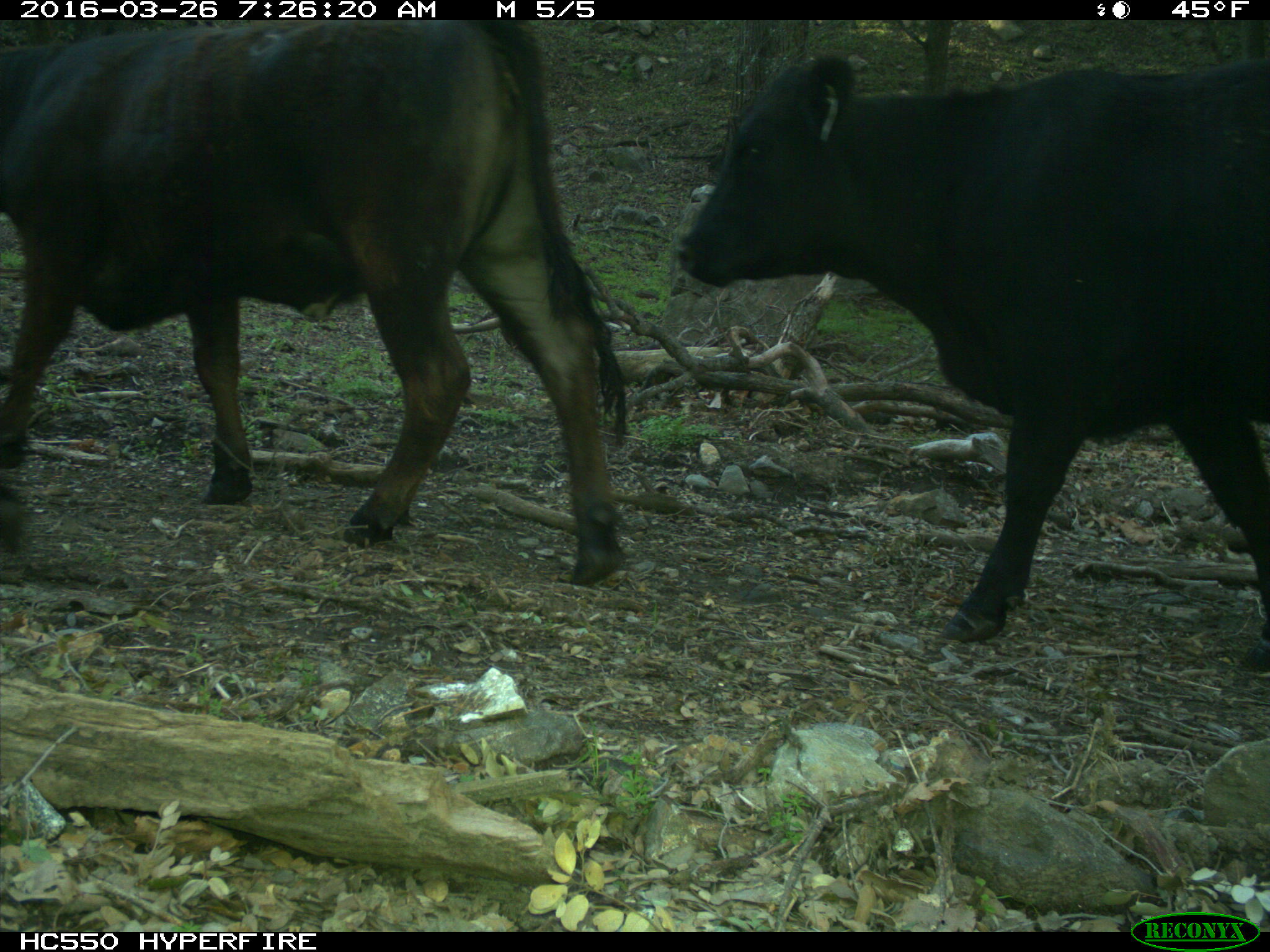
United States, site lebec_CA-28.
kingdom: Animalia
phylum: Chordata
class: Mammalia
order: Artiodactyla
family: Bovidae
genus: Bos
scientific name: Bos taurus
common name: domestic cow